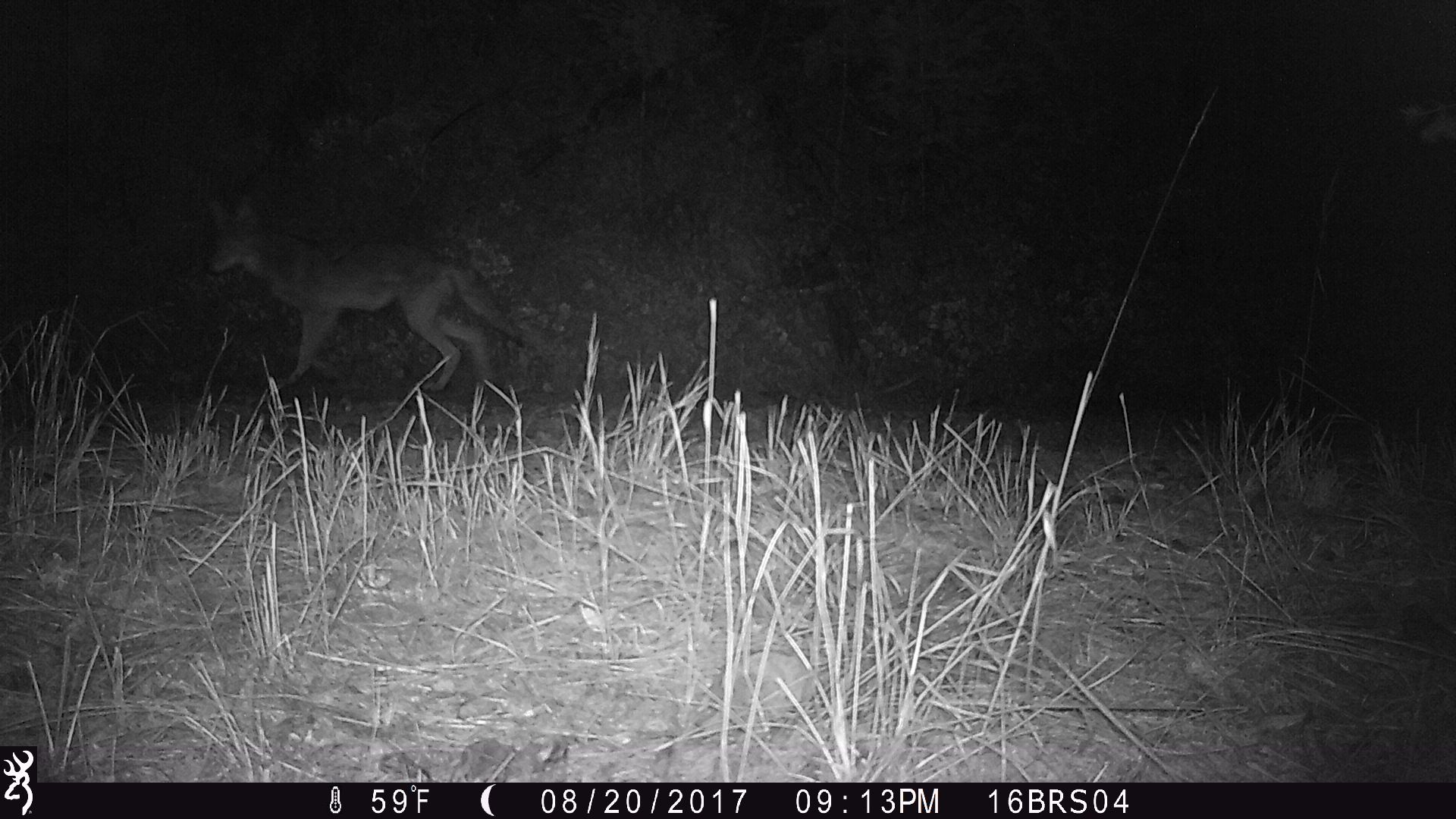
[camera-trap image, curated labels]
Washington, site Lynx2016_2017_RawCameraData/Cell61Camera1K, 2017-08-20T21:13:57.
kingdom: Animalia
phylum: Chordata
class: Mammalia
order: Carnivora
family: Canidae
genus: Canis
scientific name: Canis latrans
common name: coyote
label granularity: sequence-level